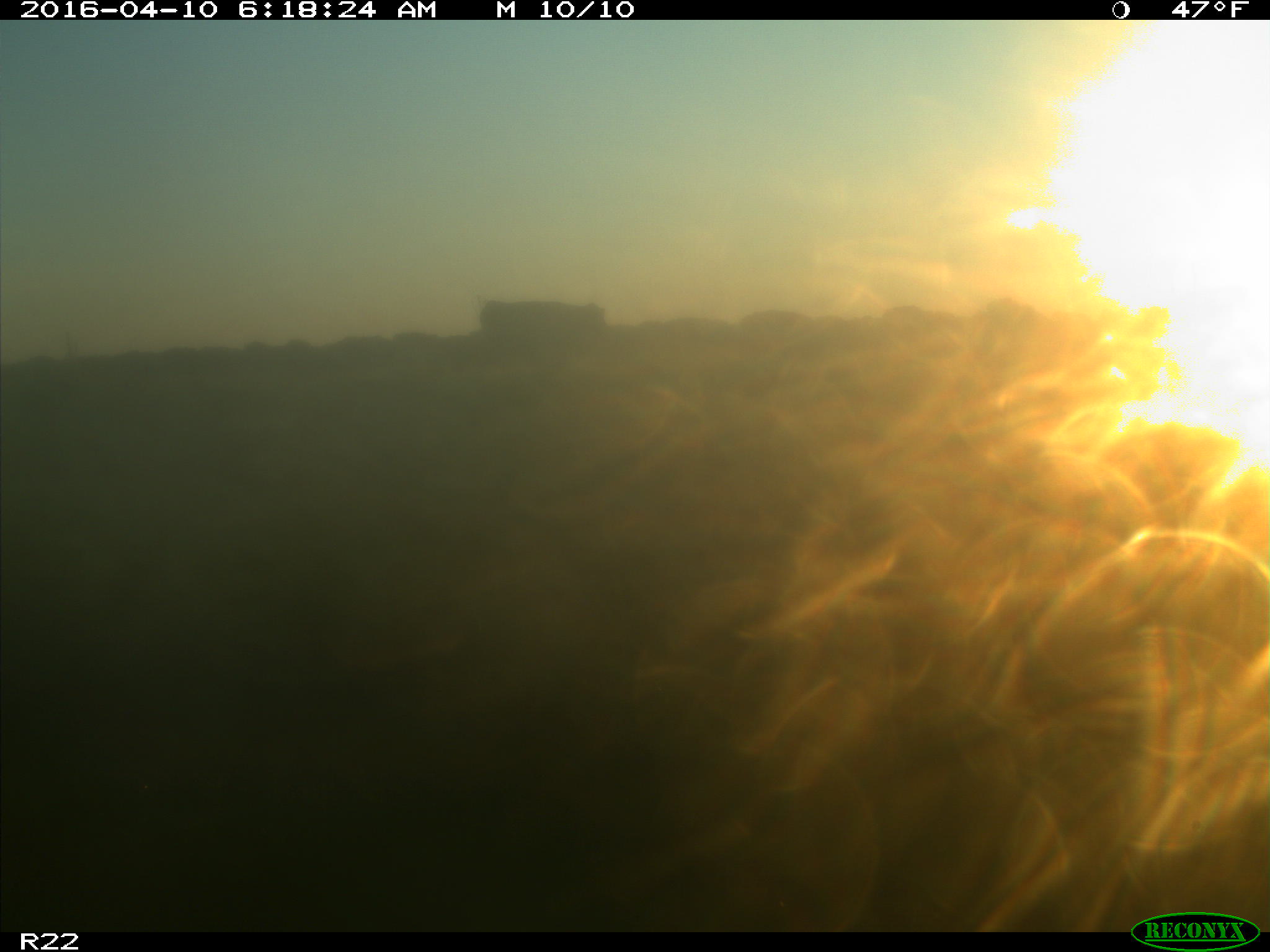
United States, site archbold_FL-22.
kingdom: Animalia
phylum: Chordata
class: Mammalia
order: Artiodactyla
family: Bovidae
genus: Bos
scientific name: Bos taurus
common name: domestic cow